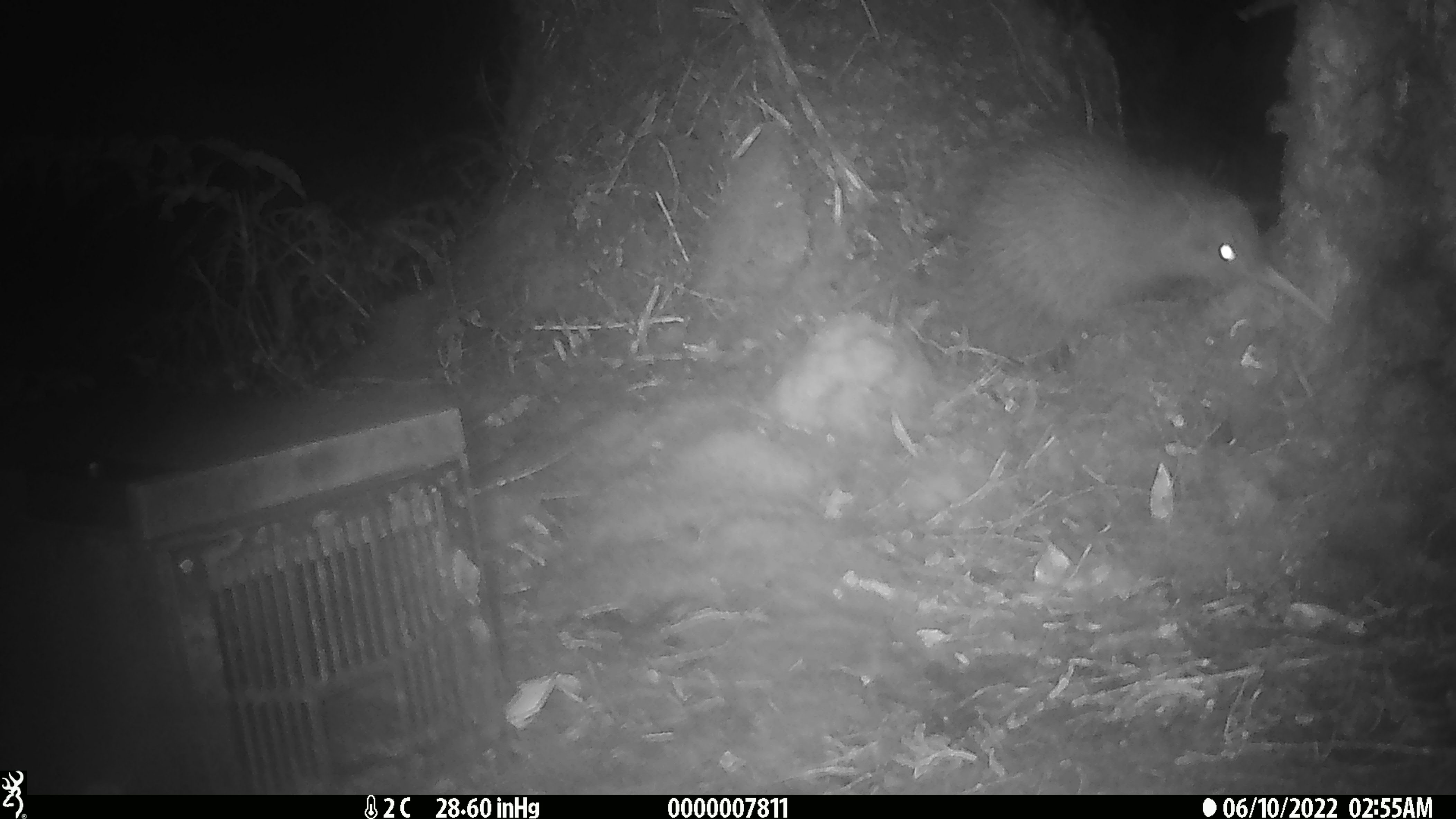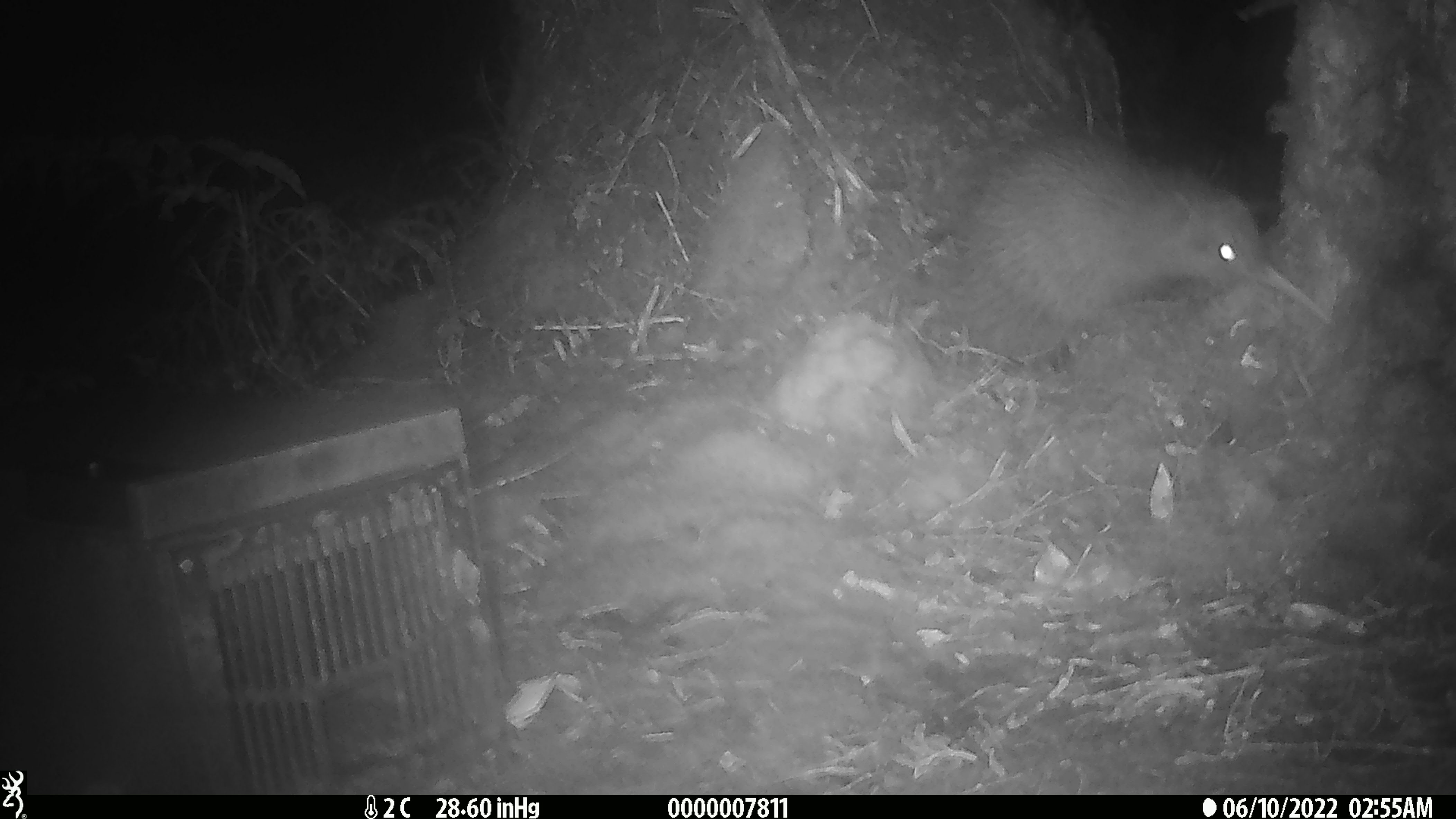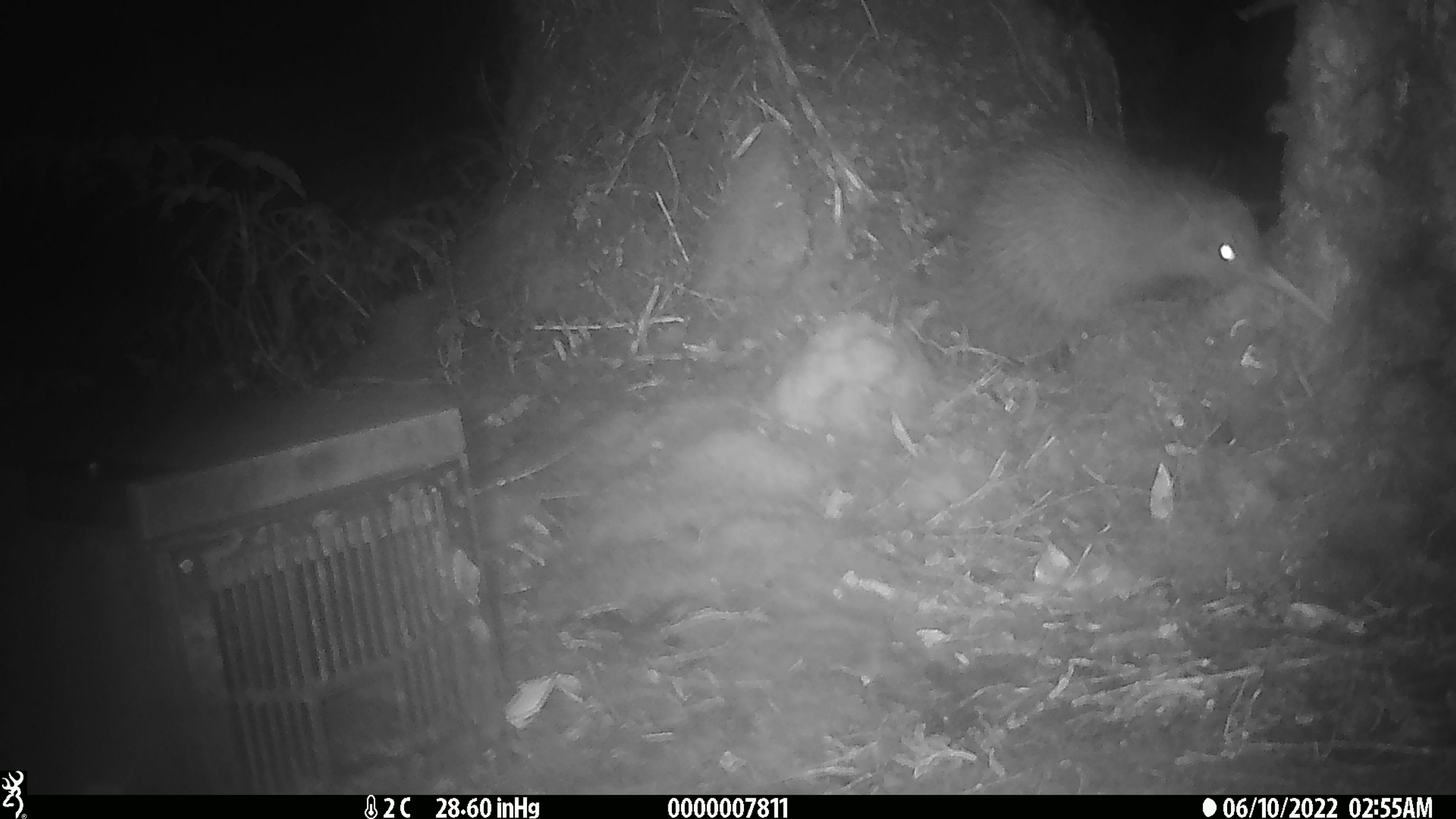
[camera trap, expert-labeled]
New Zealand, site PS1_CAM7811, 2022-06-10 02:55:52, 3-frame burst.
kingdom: Animalia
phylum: Chordata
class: Aves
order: Apterygiformes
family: Apterygidae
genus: Apteryx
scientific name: Apteryx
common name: kiwi